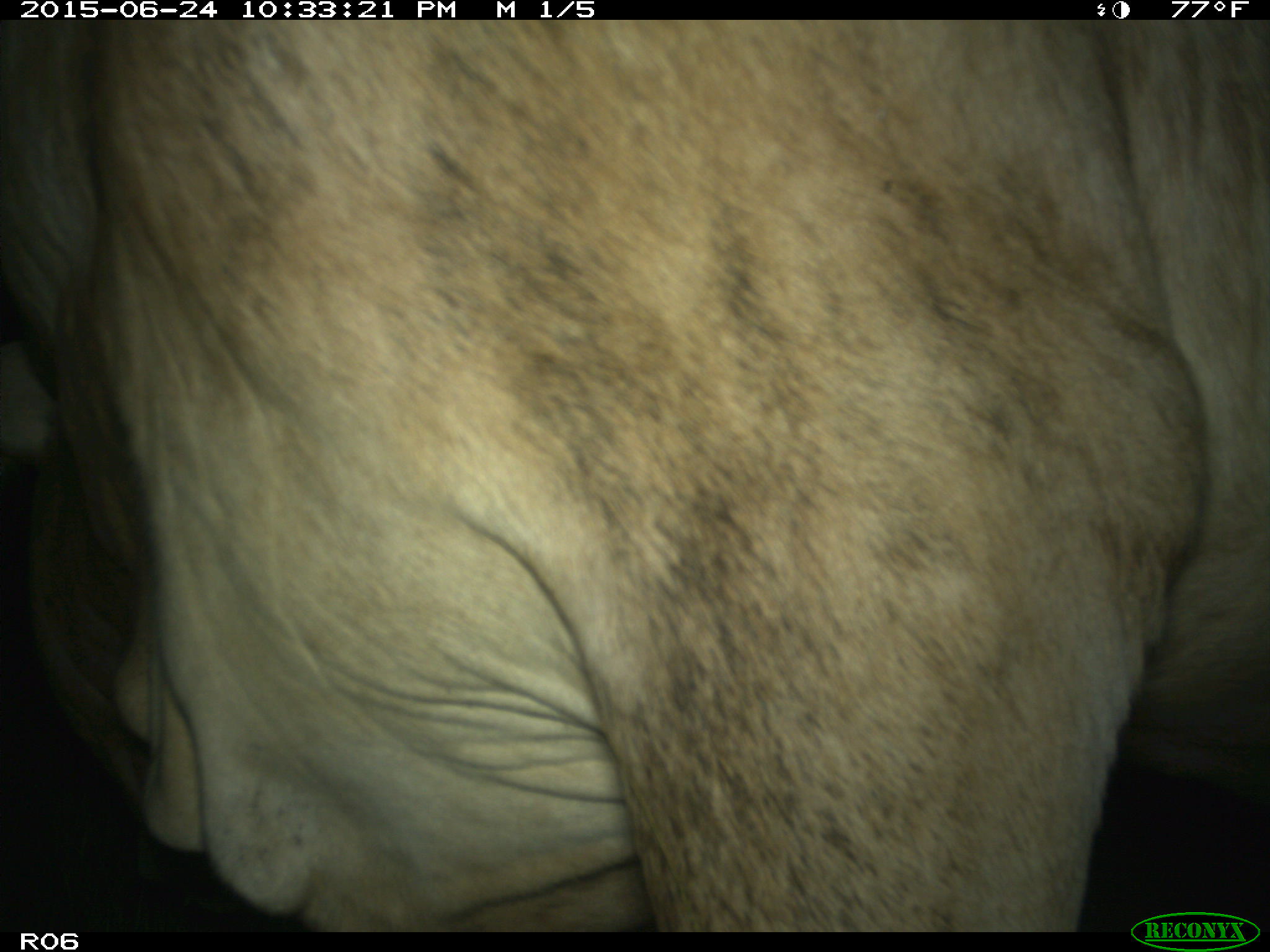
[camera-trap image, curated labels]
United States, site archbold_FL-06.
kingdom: Animalia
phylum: Chordata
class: Mammalia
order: Artiodactyla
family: Bovidae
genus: Bos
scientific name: Bos taurus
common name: domestic cow